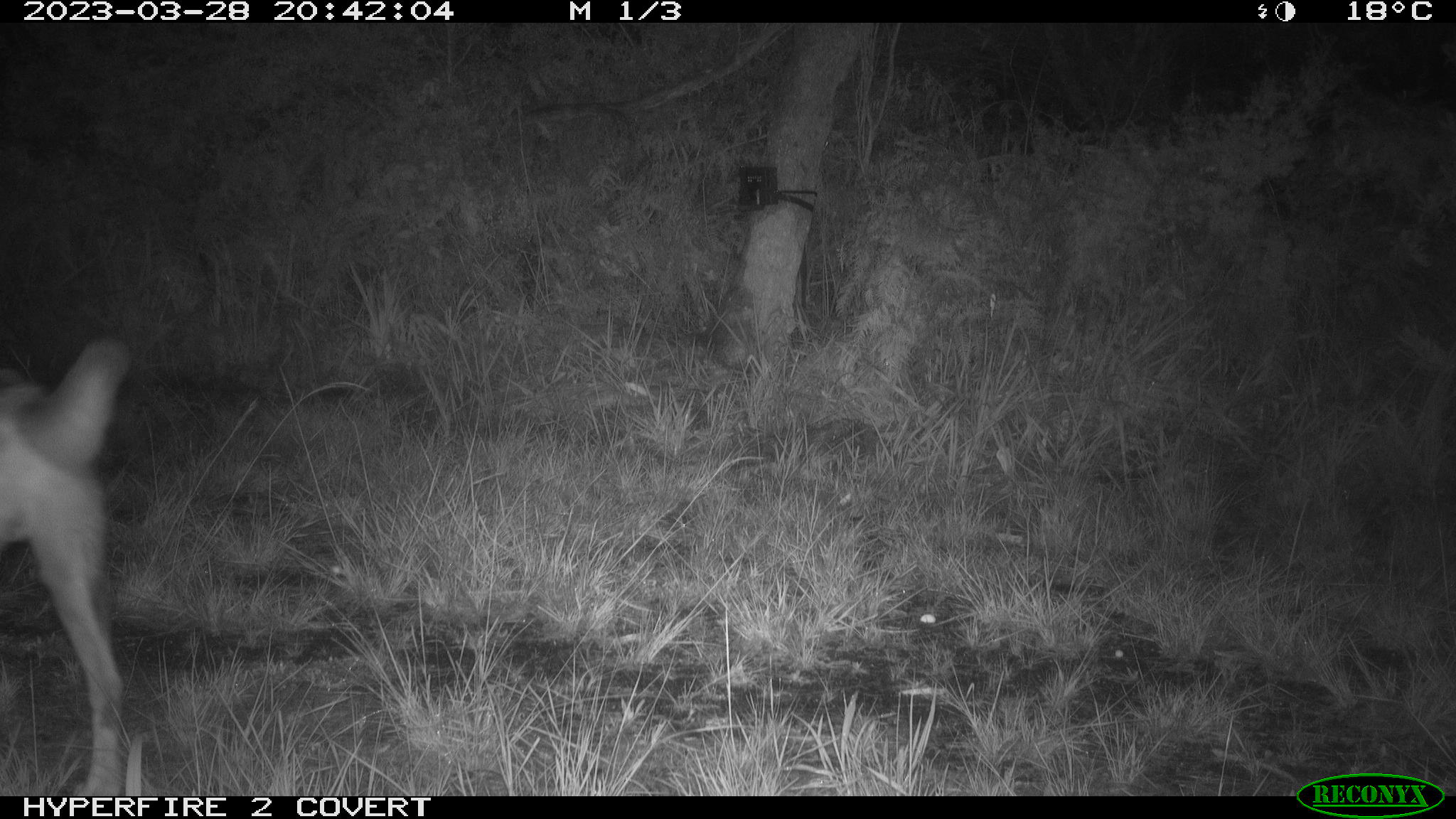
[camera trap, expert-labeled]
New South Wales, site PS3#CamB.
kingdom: Animalia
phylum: Chordata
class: Mammalia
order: Carnivora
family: Canidae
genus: Canis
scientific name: Canis familiaris dingo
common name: dingo